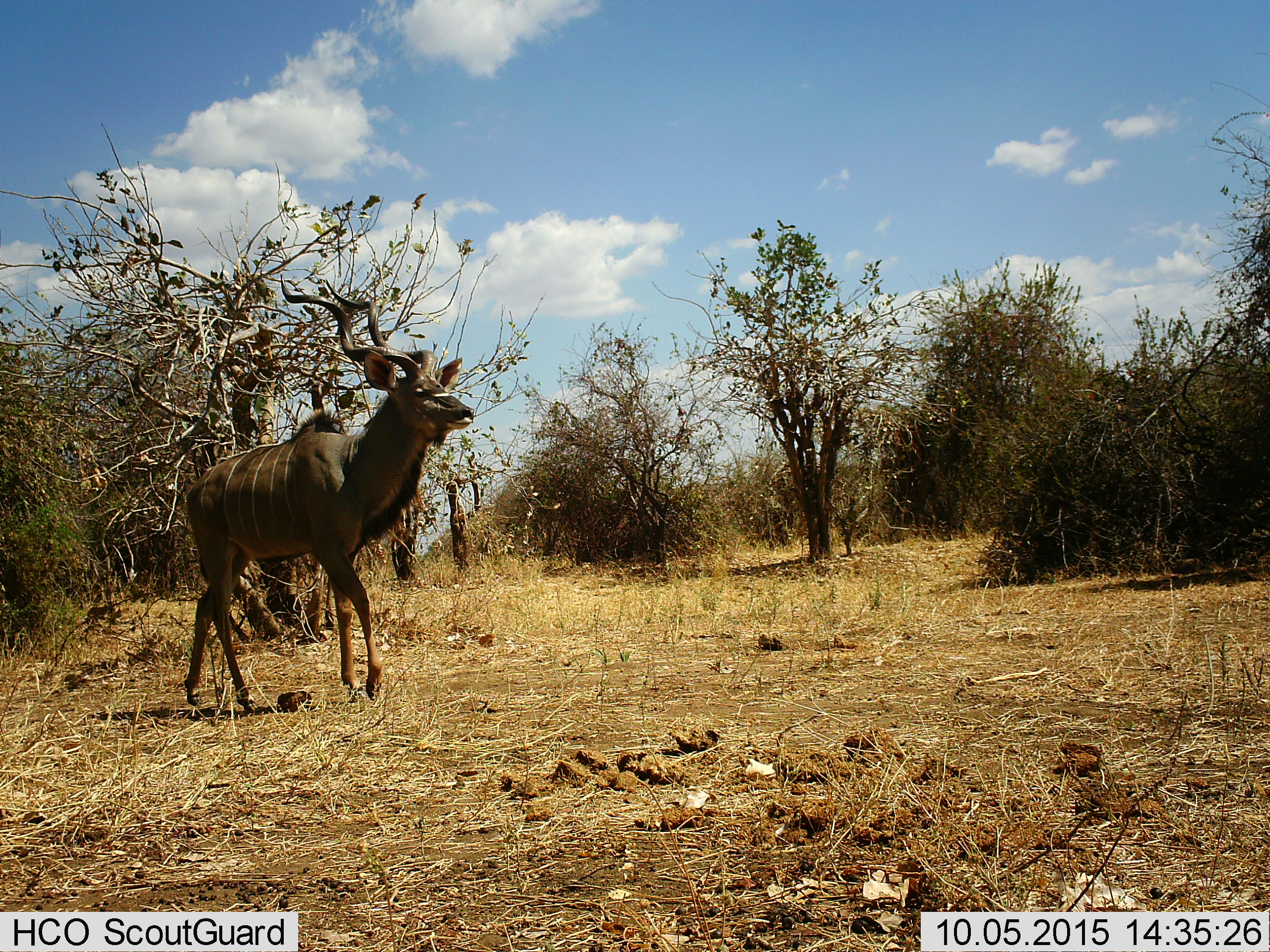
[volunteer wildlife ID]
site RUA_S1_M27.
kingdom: Animalia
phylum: Chordata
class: Mammalia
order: Artiodactyla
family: Bovidae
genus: Tragelaphus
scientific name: Tragelaphus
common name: kudu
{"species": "kudu (Tragelaphus)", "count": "1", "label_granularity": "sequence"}